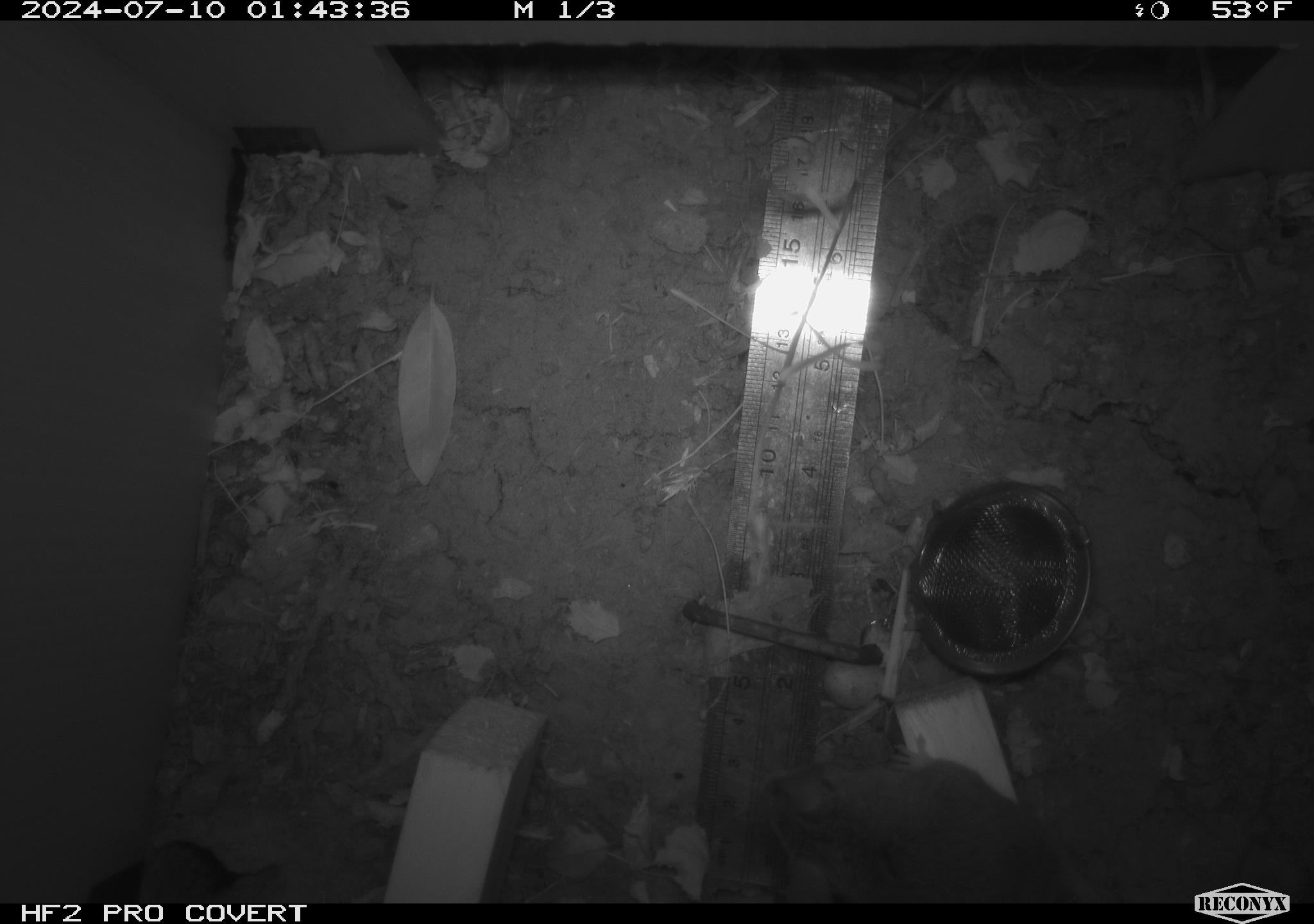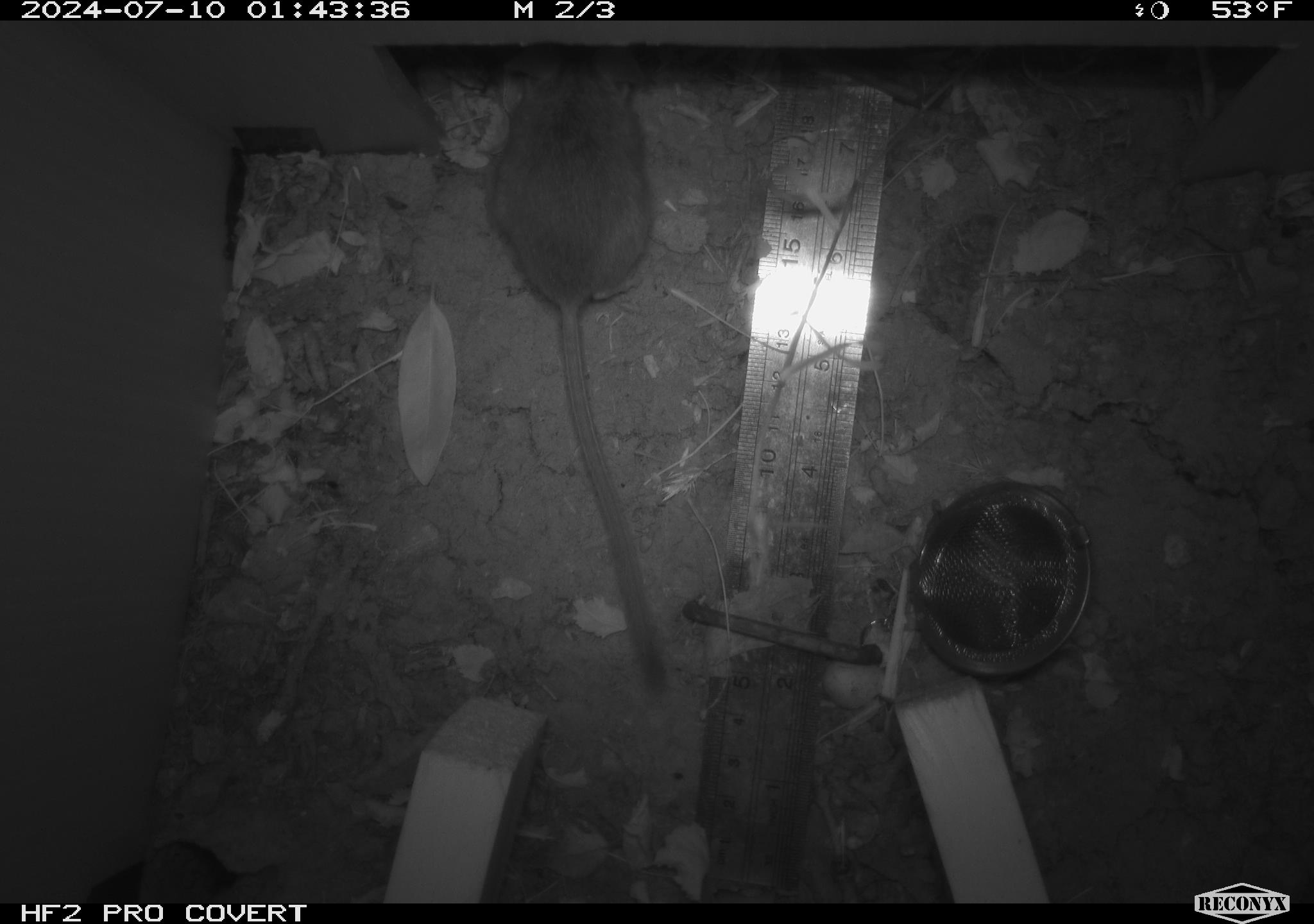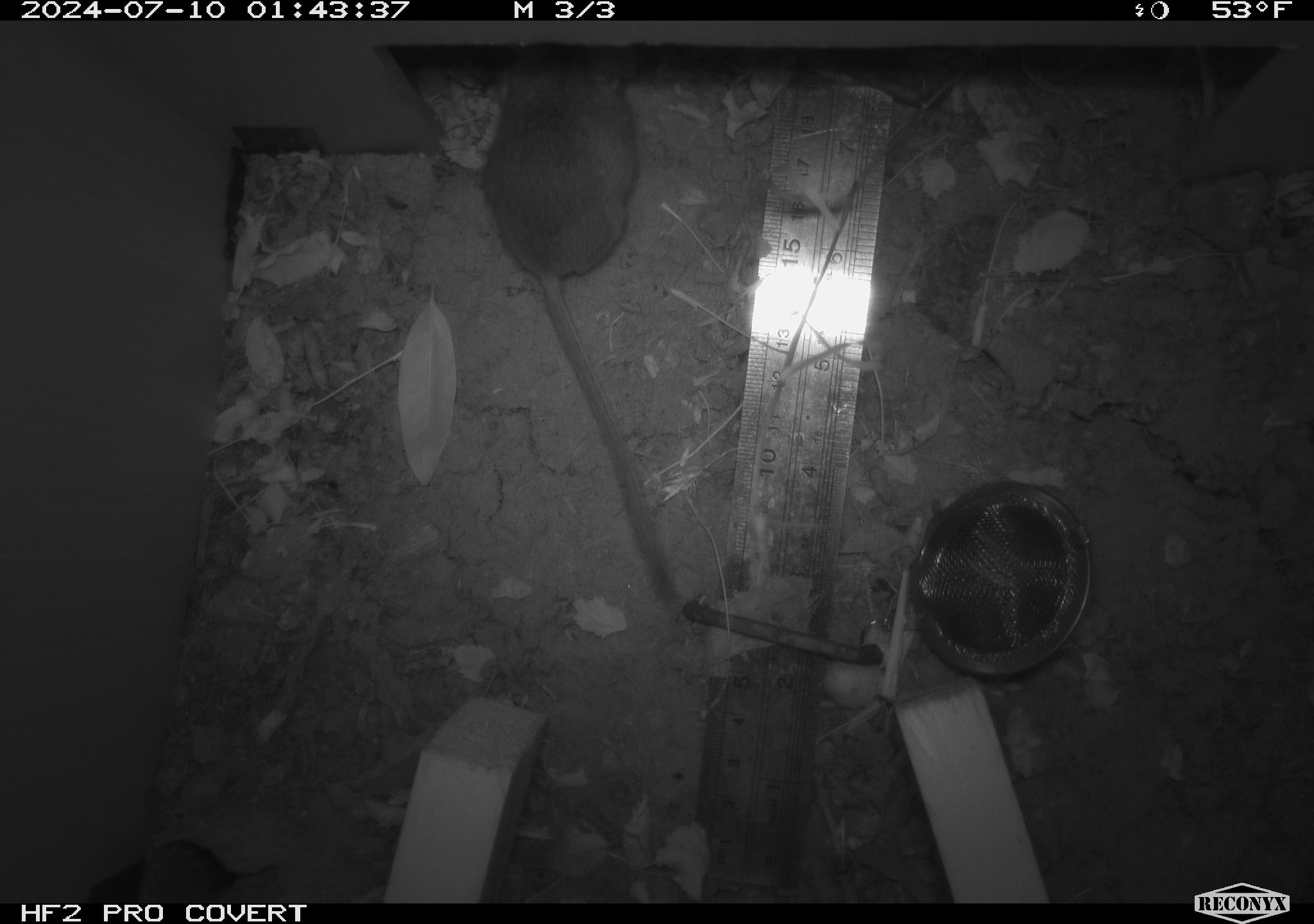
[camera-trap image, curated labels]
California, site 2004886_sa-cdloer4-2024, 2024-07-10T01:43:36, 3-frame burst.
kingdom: Animalia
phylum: Chordata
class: Mammalia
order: Rodentia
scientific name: Rodentia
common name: rodent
Rodent (Rodentia).